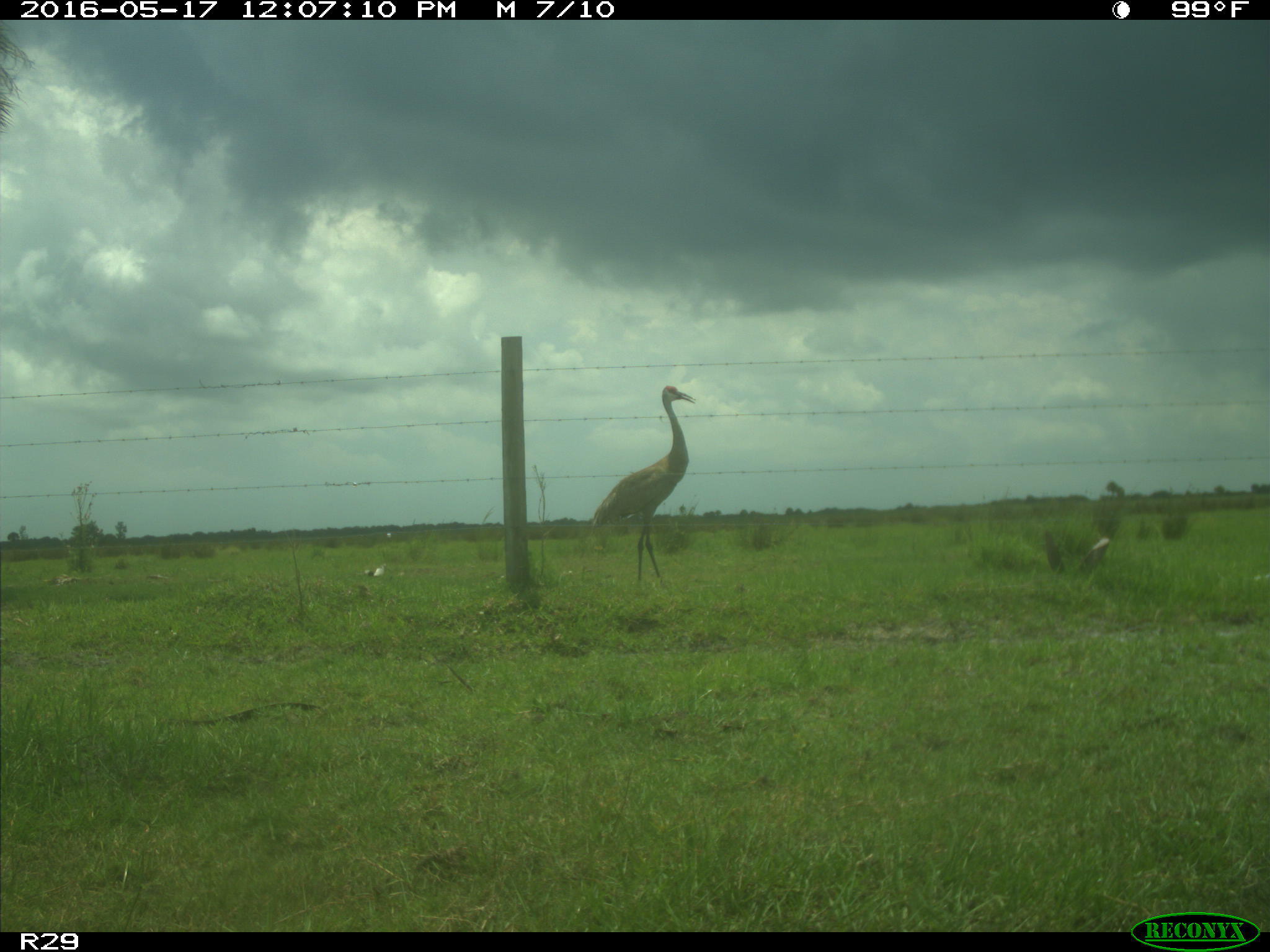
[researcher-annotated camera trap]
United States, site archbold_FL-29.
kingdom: Animalia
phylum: Chordata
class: Aves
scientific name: Aves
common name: birds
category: unidentified bird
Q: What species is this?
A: Unidentified bird (birds) (Aves).